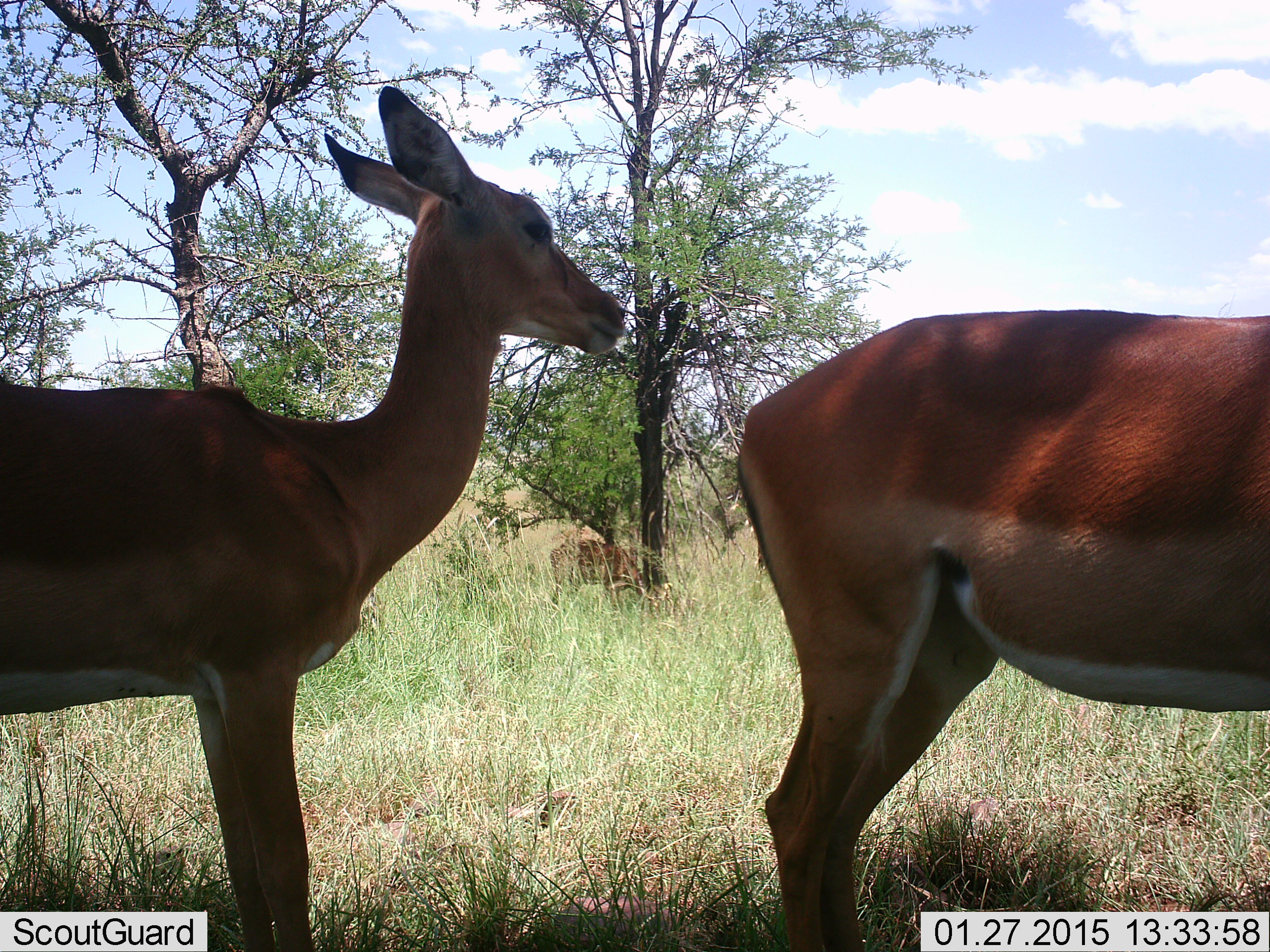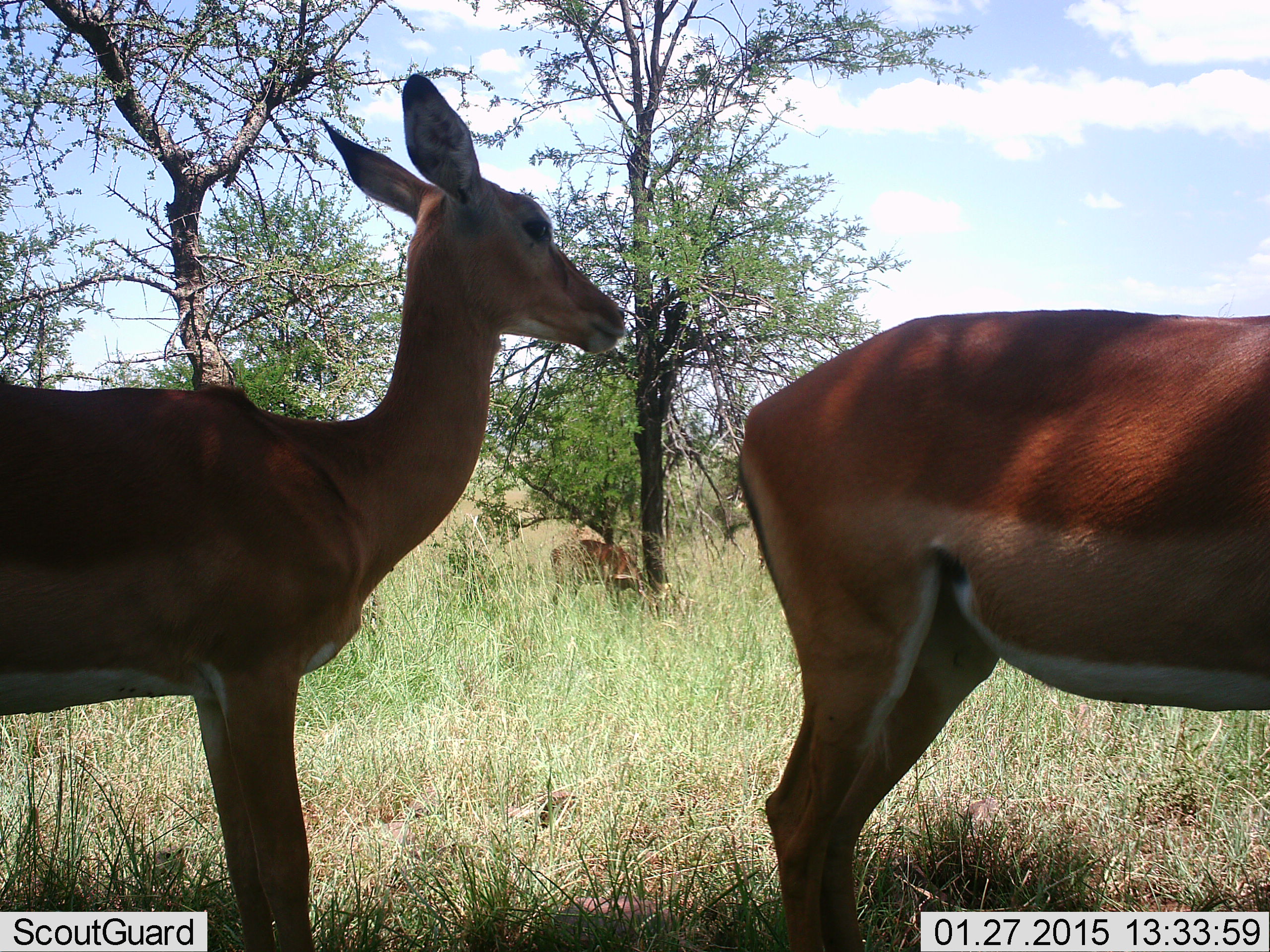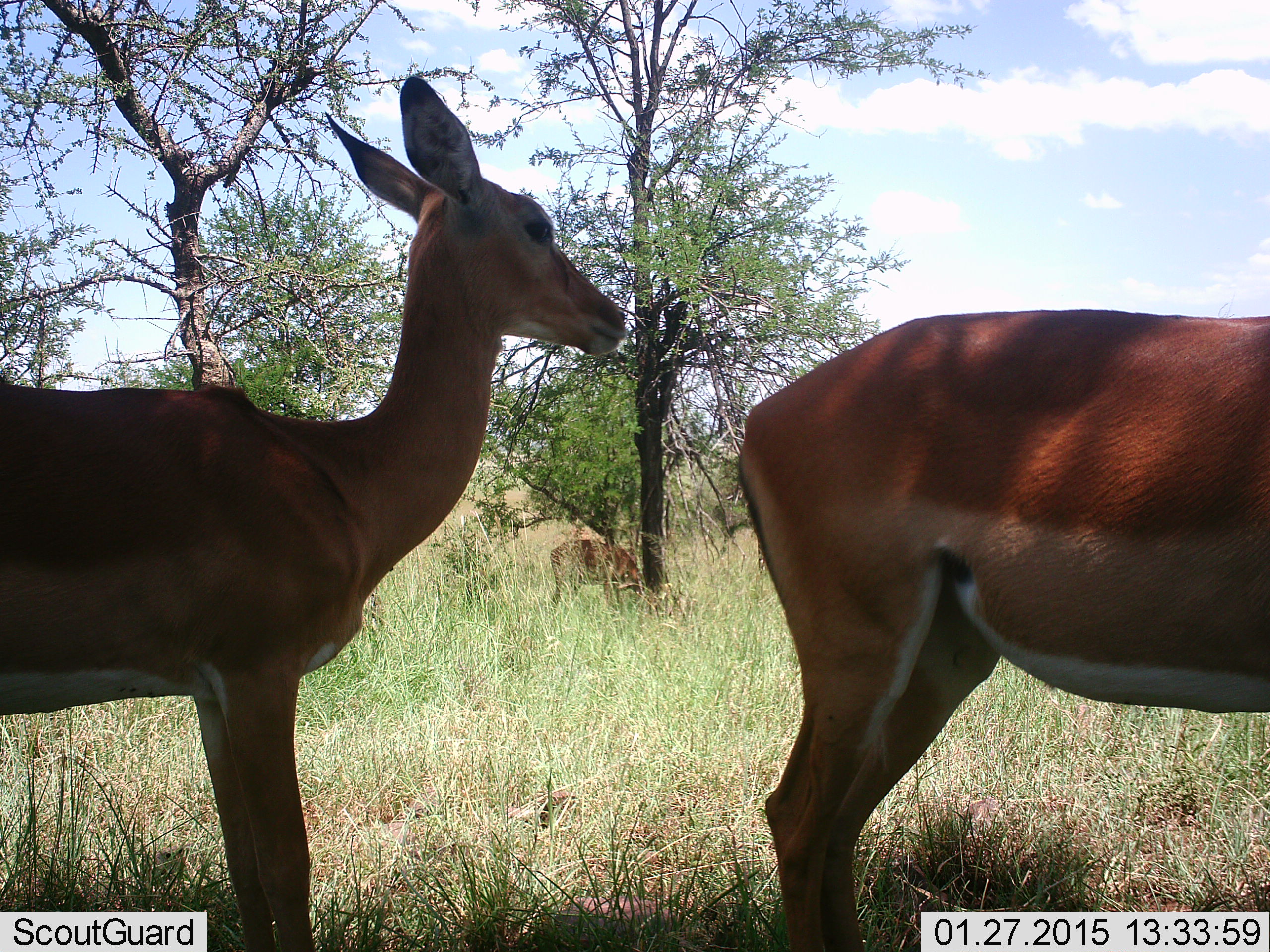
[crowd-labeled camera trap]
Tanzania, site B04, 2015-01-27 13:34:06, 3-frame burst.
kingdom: Animalia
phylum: Chordata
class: Mammalia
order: Artiodactyla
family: Bovidae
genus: Aepyceros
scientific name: Aepyceros melampus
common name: impala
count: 3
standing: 80%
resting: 10%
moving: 0%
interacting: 0%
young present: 0%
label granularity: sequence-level